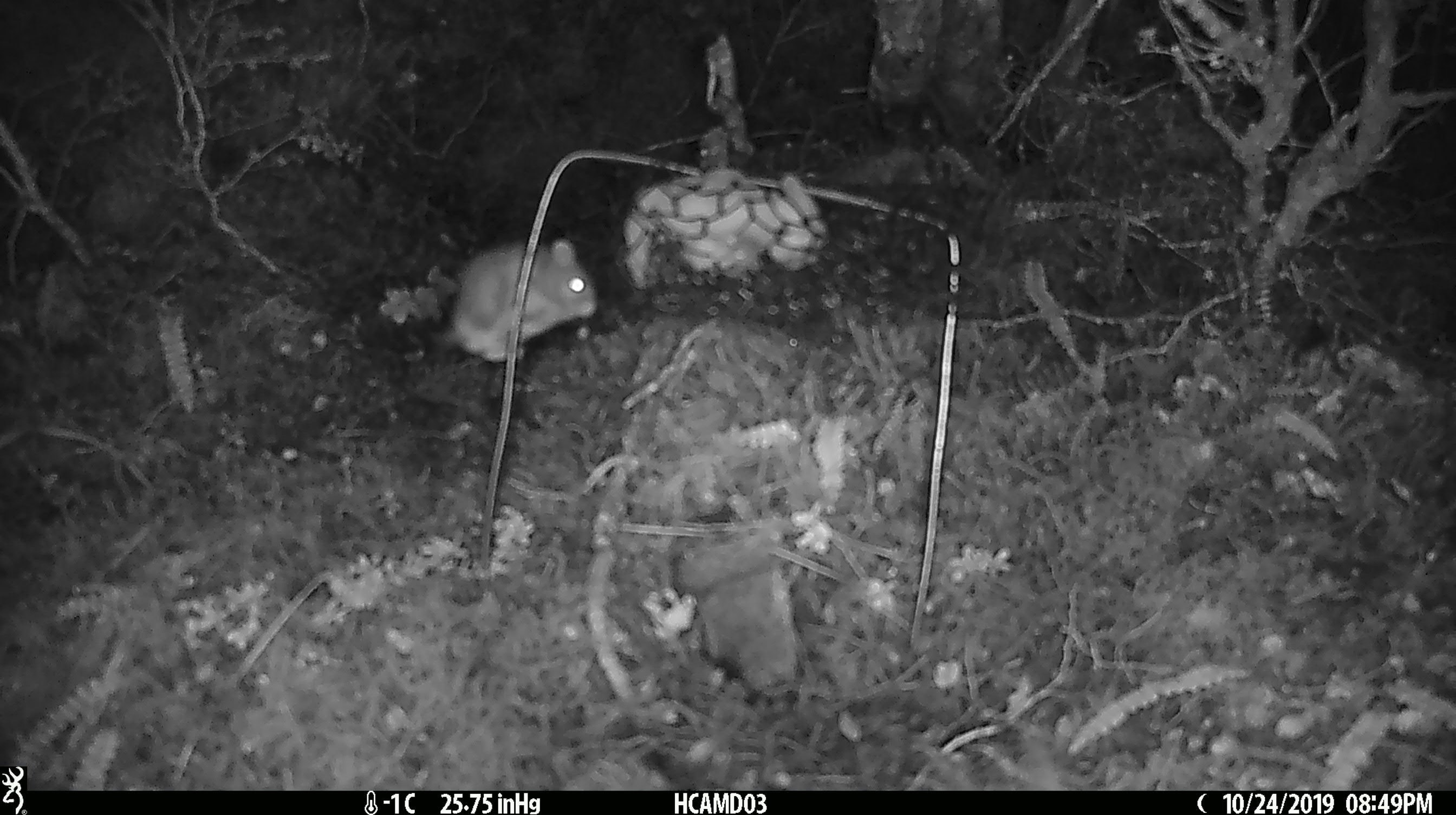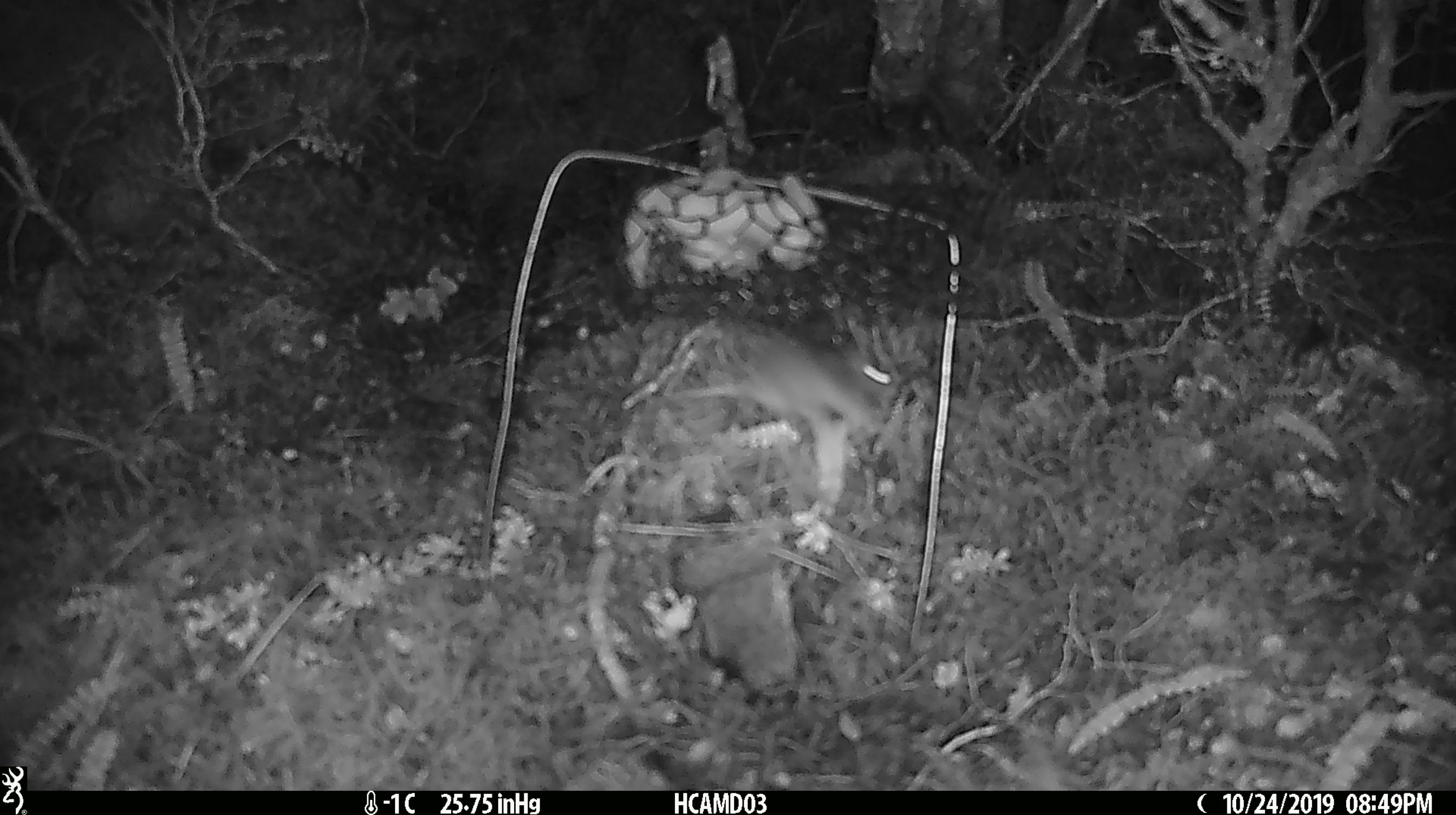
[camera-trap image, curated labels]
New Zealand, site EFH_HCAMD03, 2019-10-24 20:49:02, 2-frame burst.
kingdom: Animalia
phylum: Chordata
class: Mammalia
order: Rodentia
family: Muridae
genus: Mus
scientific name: Mus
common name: mouse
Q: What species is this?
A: Mouse (Mus).